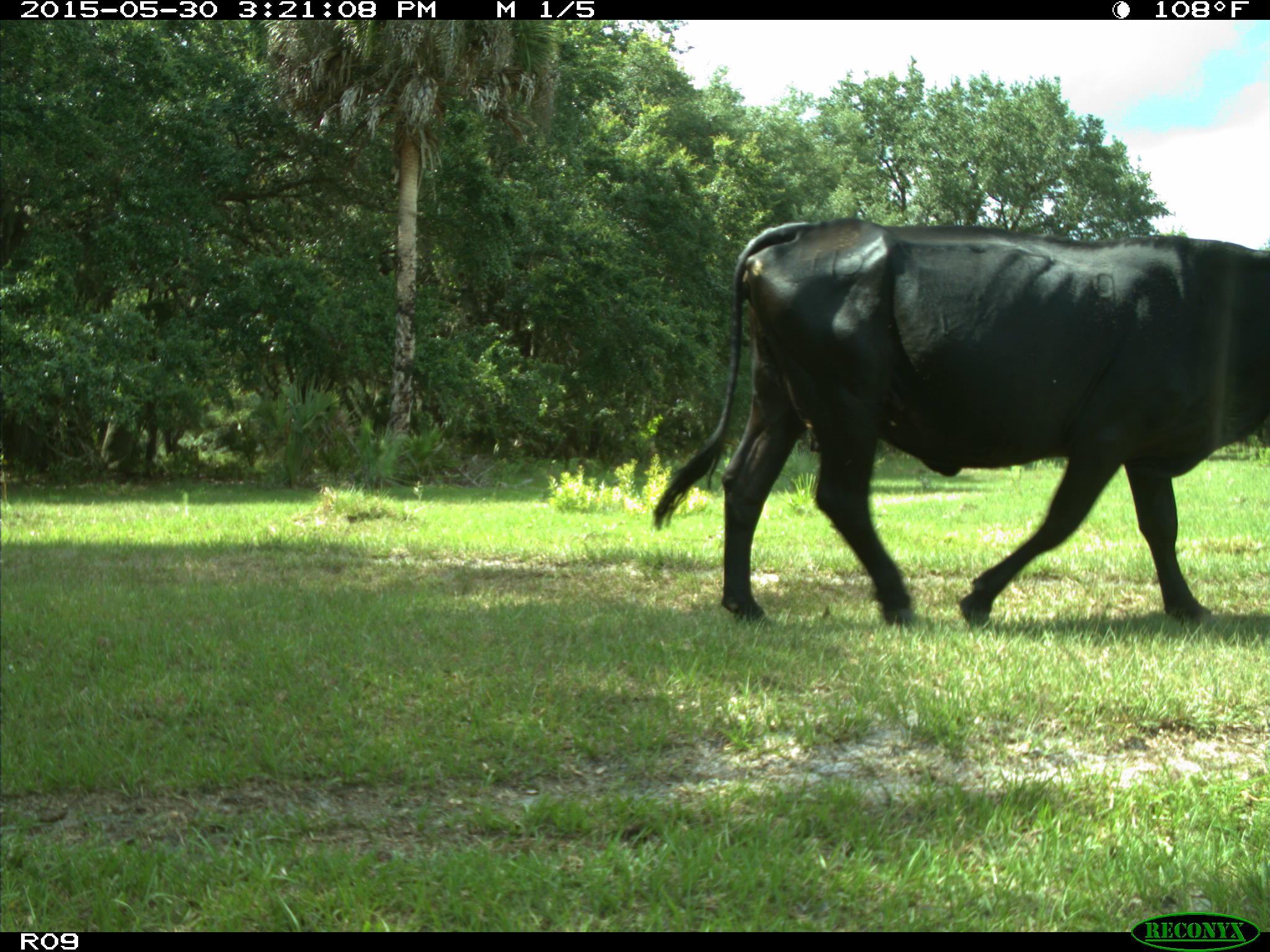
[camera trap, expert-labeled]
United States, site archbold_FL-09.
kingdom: Animalia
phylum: Chordata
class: Mammalia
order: Artiodactyla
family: Bovidae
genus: Bos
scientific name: Bos taurus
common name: domestic cow